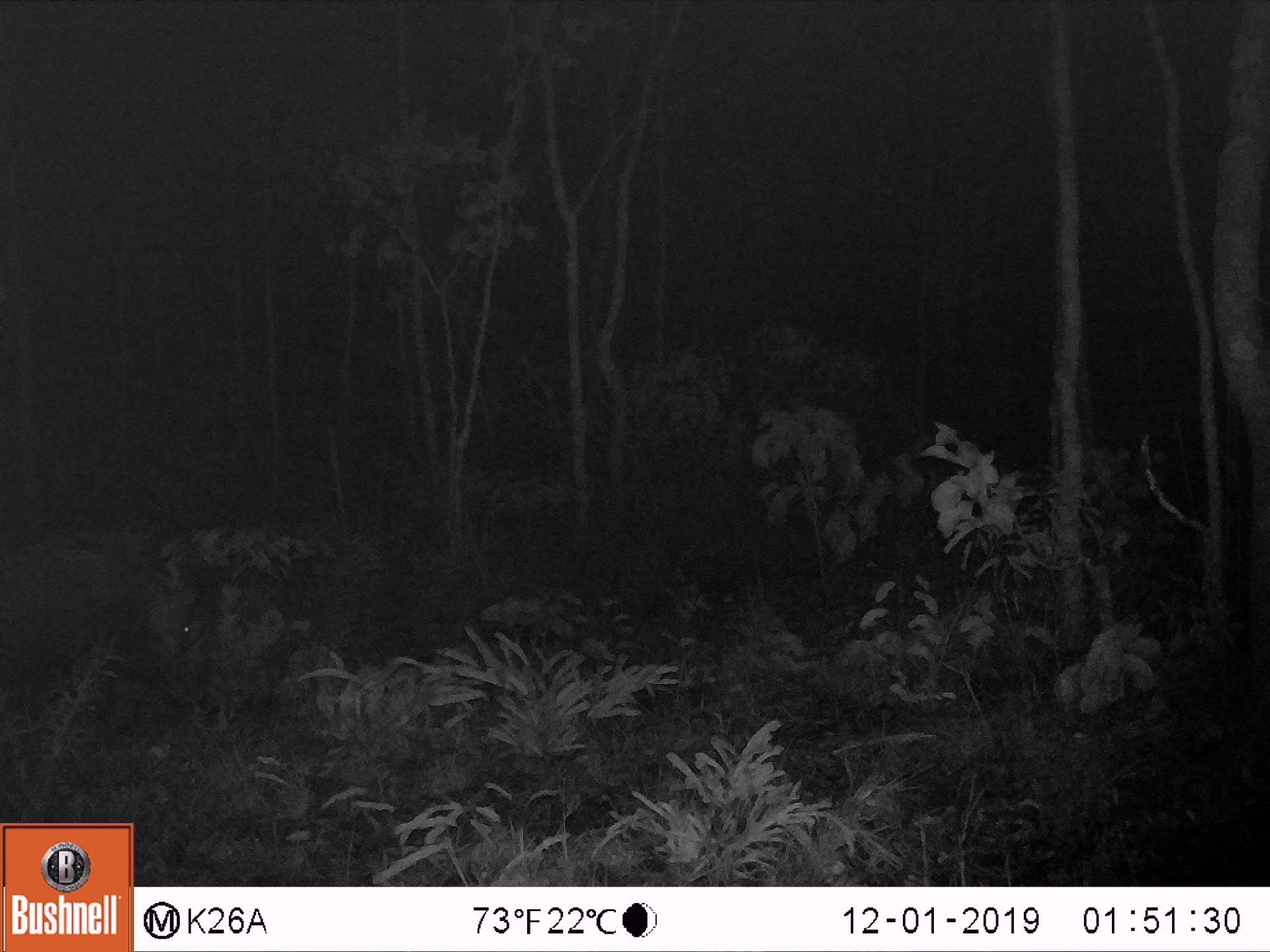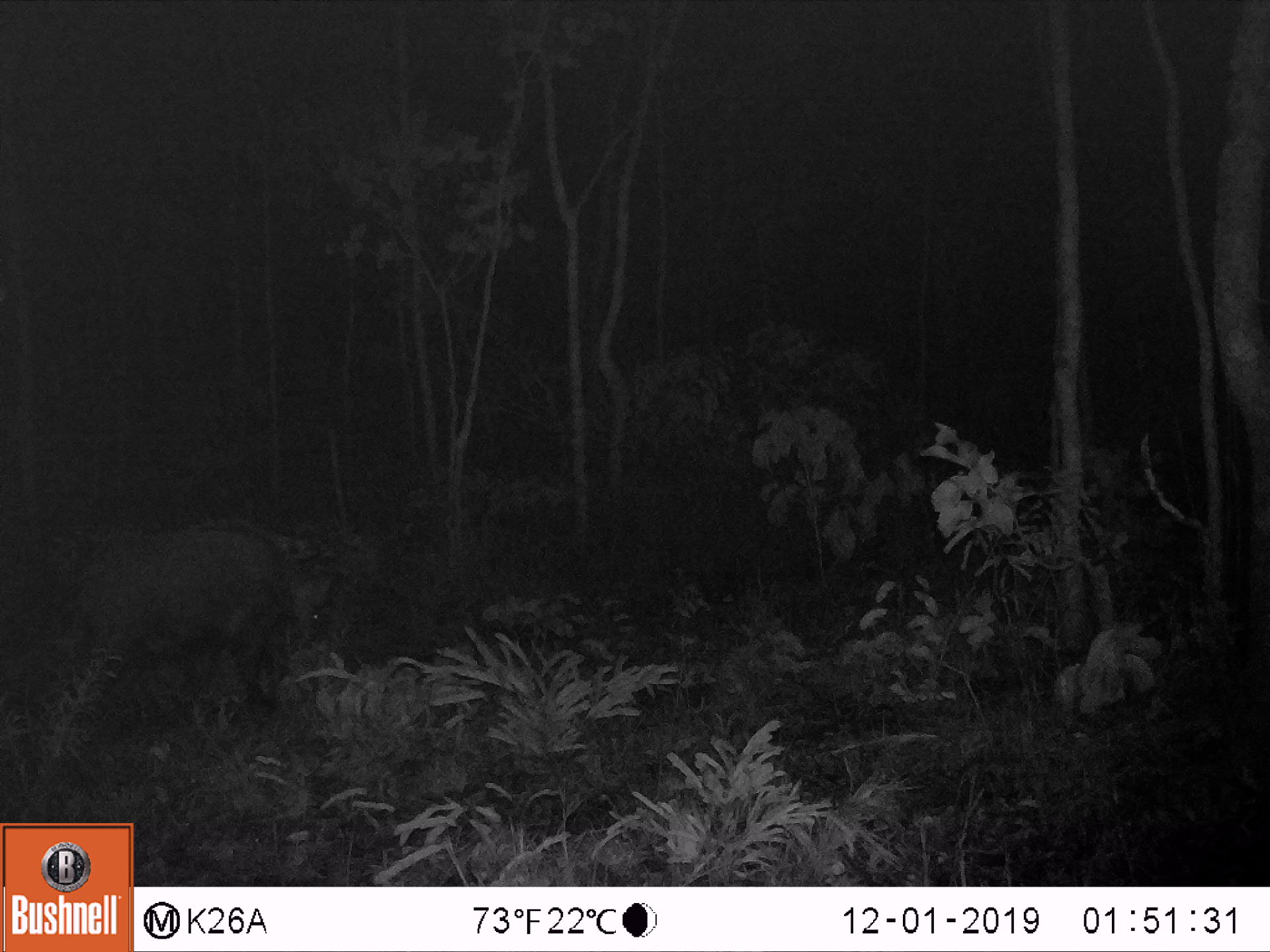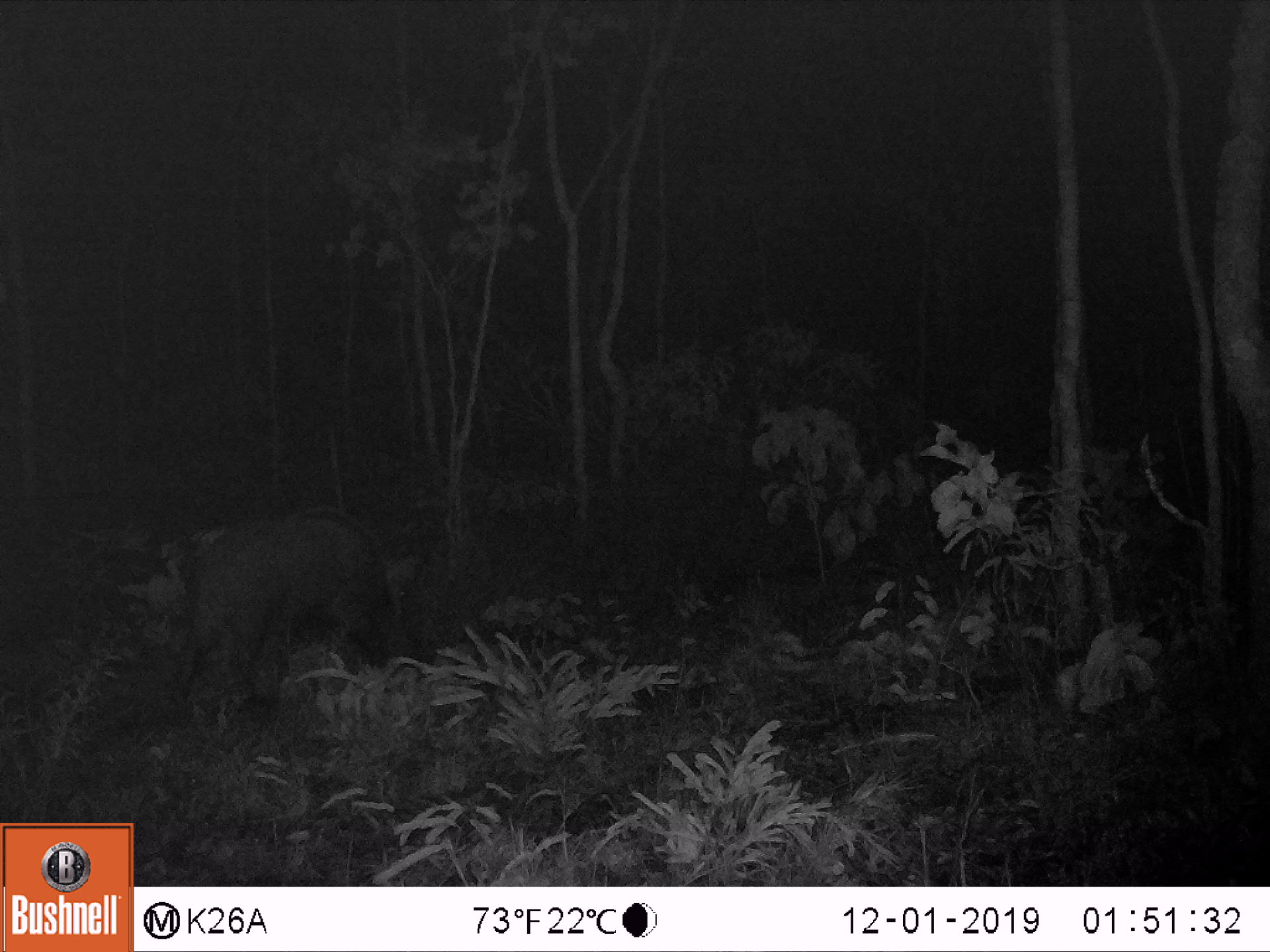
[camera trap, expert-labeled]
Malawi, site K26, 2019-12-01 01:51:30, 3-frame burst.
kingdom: Animalia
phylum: Chordata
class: Mammalia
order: Artiodactyla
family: Suidae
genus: Potamochoerus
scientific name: Potamochoerus larvatus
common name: bushpig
Bushpig (Potamochoerus larvatus), count 1.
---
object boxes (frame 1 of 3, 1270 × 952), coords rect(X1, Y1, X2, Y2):
bushpig: rect(0, 523, 214, 694)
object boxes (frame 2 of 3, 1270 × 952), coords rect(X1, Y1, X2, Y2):
bushpig: rect(61, 514, 334, 706)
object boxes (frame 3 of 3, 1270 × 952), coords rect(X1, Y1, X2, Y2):
bushpig: rect(169, 499, 432, 719)